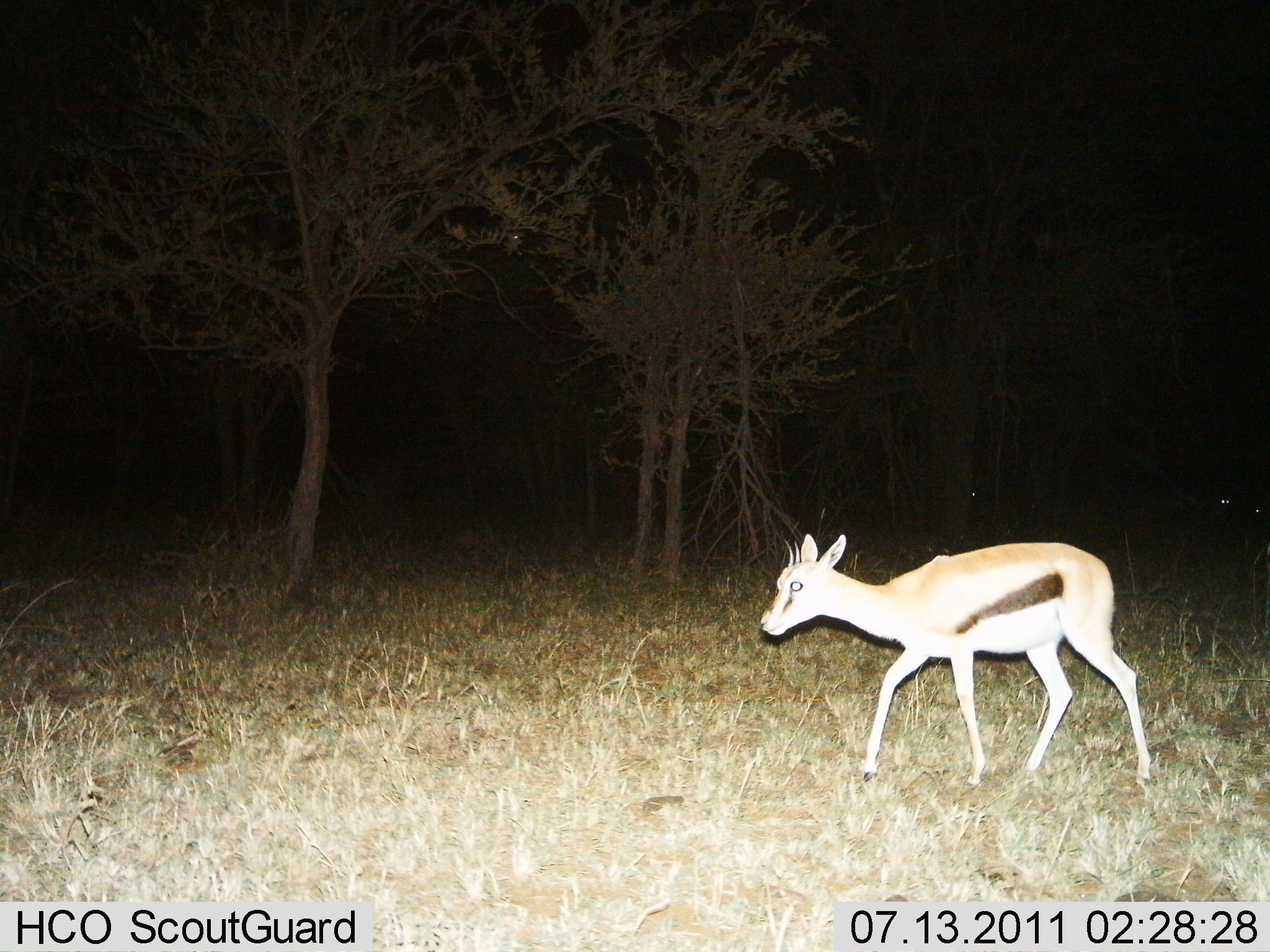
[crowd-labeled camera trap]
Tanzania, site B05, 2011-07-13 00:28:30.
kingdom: Animalia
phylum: Chordata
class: Mammalia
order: Artiodactyla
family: Bovidae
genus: Eudorcas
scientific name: Eudorcas thomsonii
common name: thomson's gazelle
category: gazellethomsons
Gazellethomsons (thomson's gazelle) (Eudorcas thomsonii), count 1. Behavior (volunteer vote fractions): standing 0%, resting 0%, moving 100%, interacting 0%. Young present (vote fraction): 0%. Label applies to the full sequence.